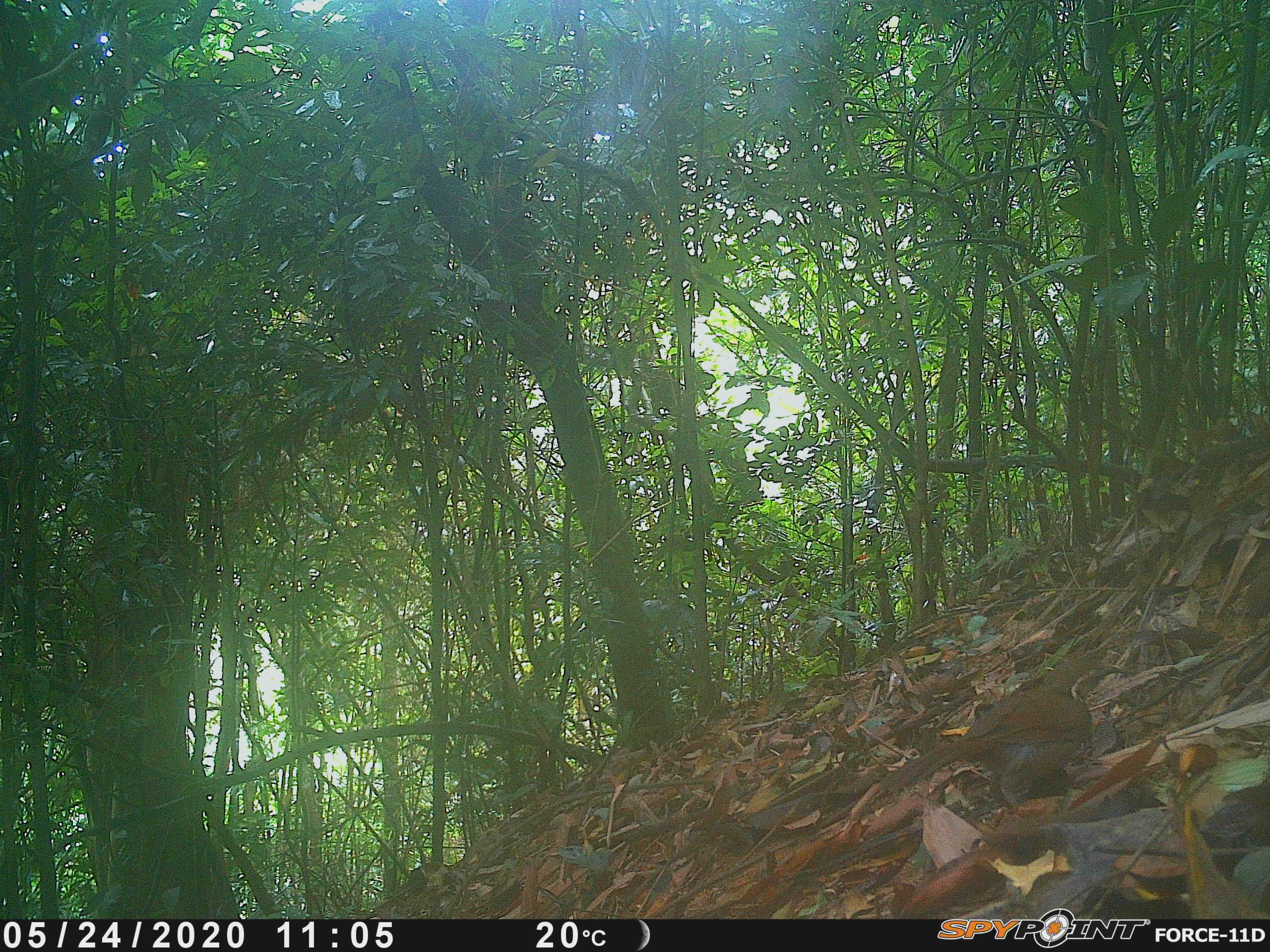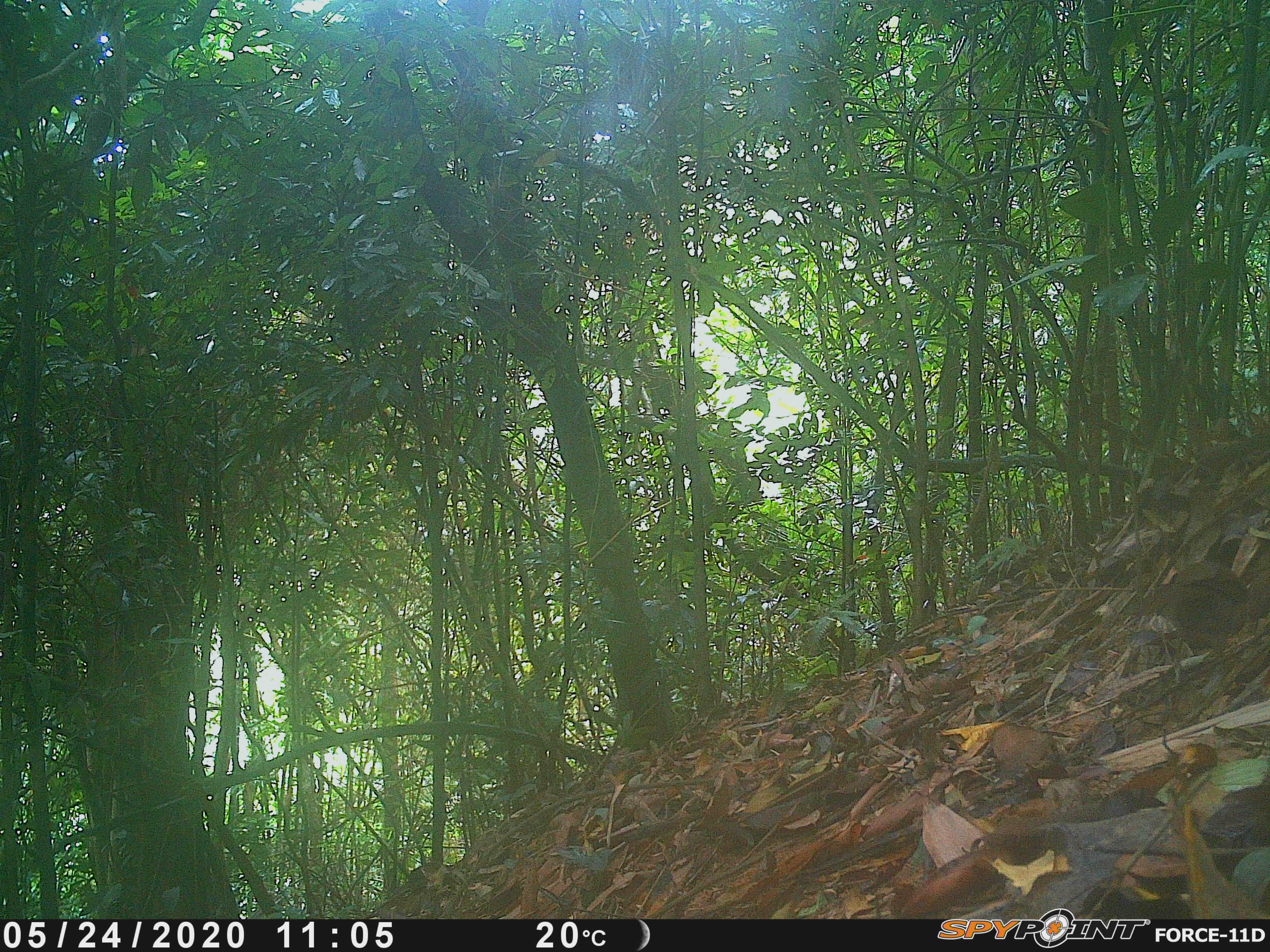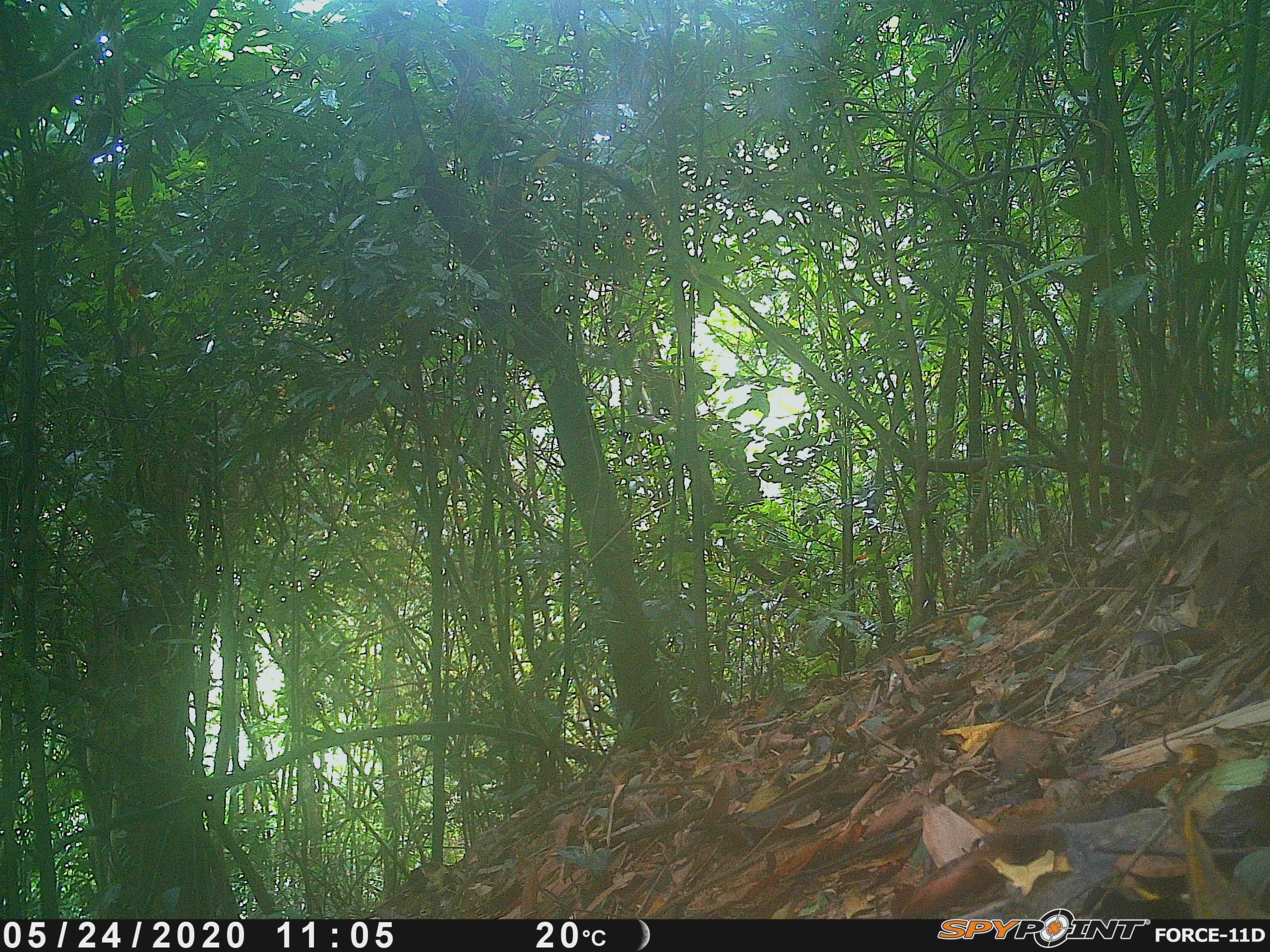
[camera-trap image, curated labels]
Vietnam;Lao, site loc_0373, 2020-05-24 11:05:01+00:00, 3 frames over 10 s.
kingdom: Animalia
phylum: Chordata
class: Aves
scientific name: Aves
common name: bird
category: unidentified bird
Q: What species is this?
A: Unidentified bird (bird) (Aves).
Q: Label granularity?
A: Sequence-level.